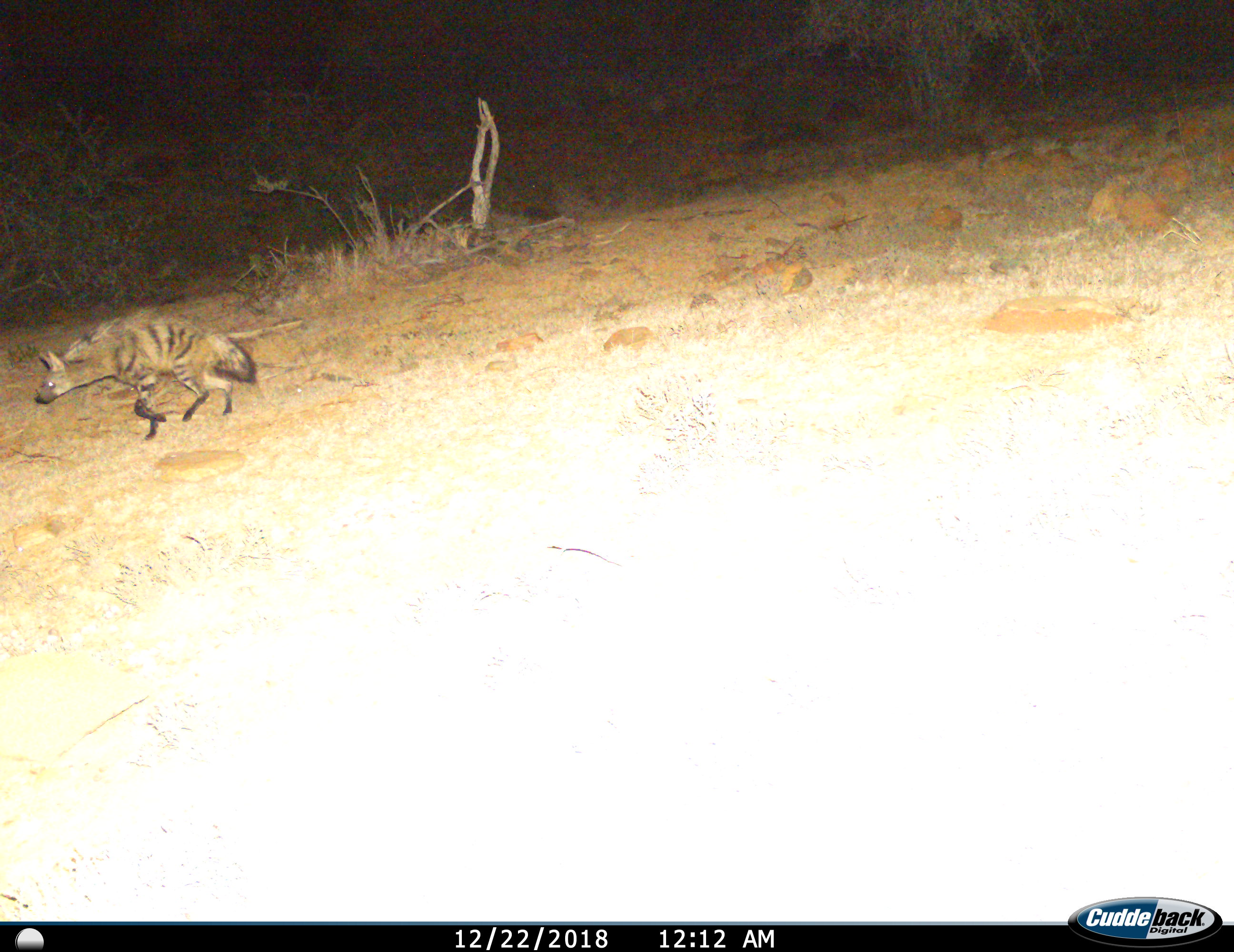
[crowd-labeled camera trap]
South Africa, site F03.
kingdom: Animalia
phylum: Chordata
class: Mammalia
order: Carnivora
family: Hyaenidae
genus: Proteles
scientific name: Proteles cristatus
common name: aardwolf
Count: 1.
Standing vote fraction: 0%.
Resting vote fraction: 0%.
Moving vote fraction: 100%.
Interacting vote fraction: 0%.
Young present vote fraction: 0%.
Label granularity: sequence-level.